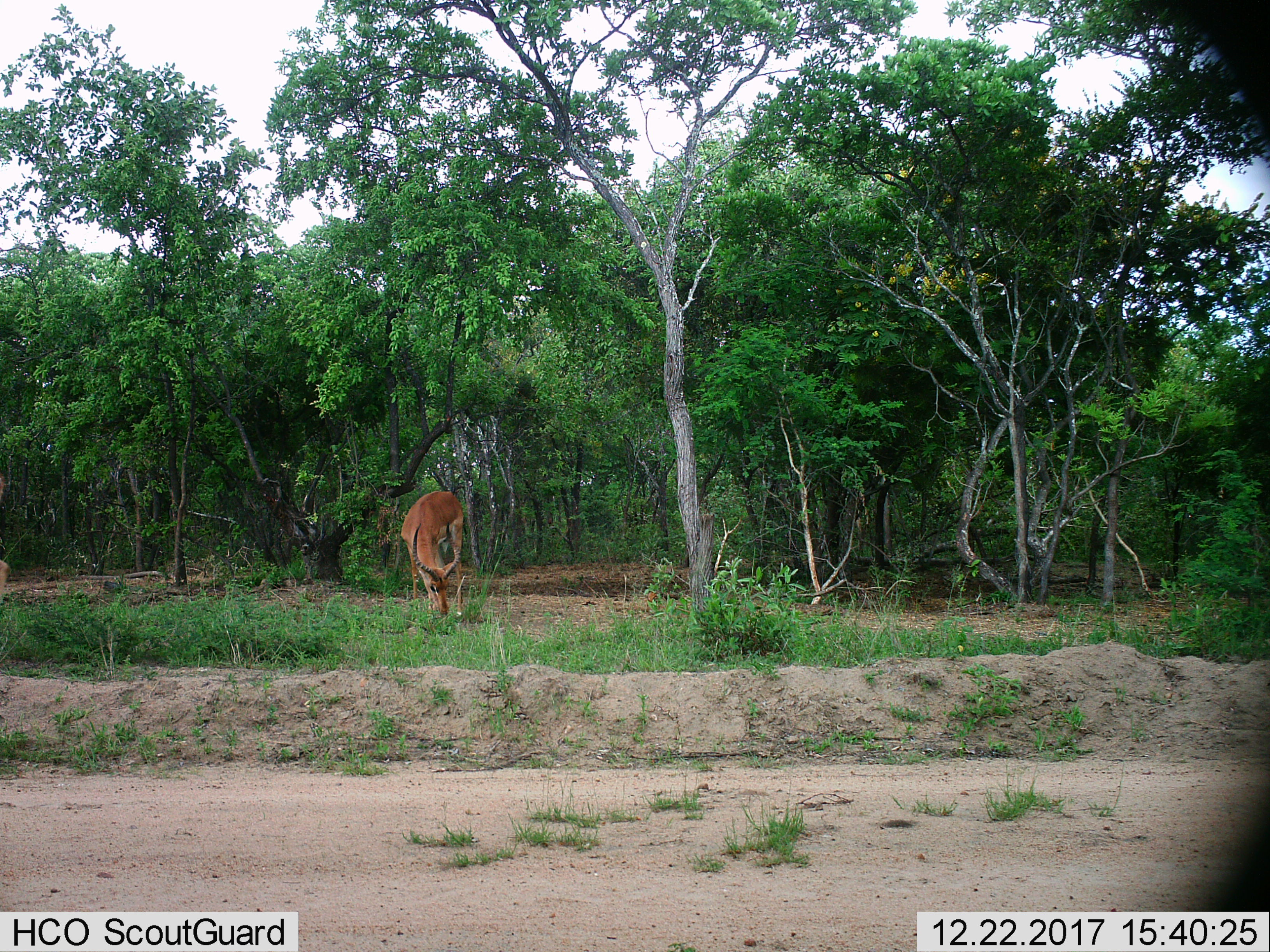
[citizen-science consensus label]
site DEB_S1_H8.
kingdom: Animalia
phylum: Chordata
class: Mammalia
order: Artiodactyla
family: Bovidae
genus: Aepyceros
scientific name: Aepyceros melampus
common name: impala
Impala (Aepyceros melampus), count 1. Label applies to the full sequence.